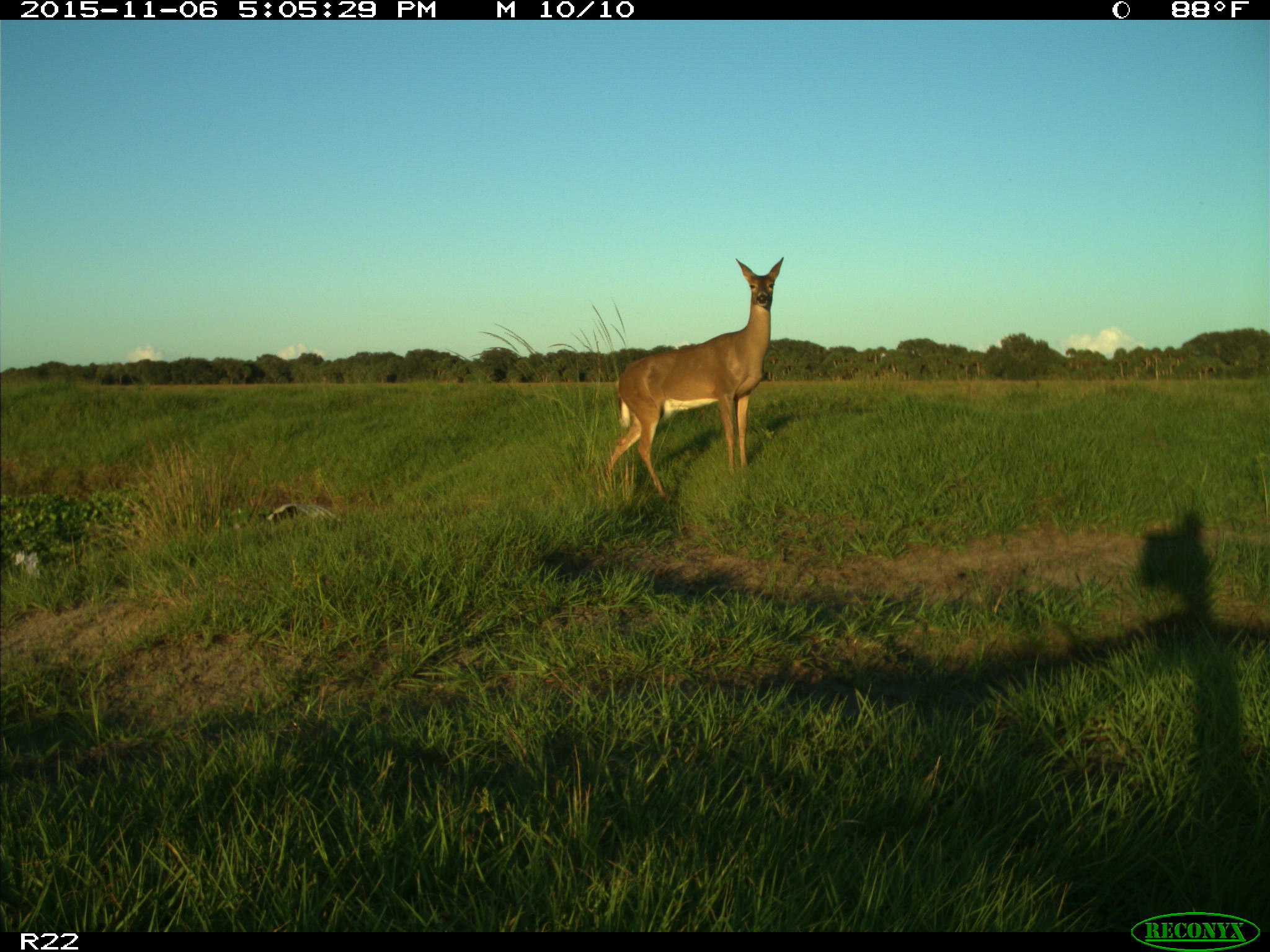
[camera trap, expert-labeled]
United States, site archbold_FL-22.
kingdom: Animalia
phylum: Chordata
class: Mammalia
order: Artiodactyla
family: Cervidae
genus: Odocoileus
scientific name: Odocoileus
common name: deer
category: unidentified deer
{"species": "unidentified deer (deer) (Odocoileus)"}